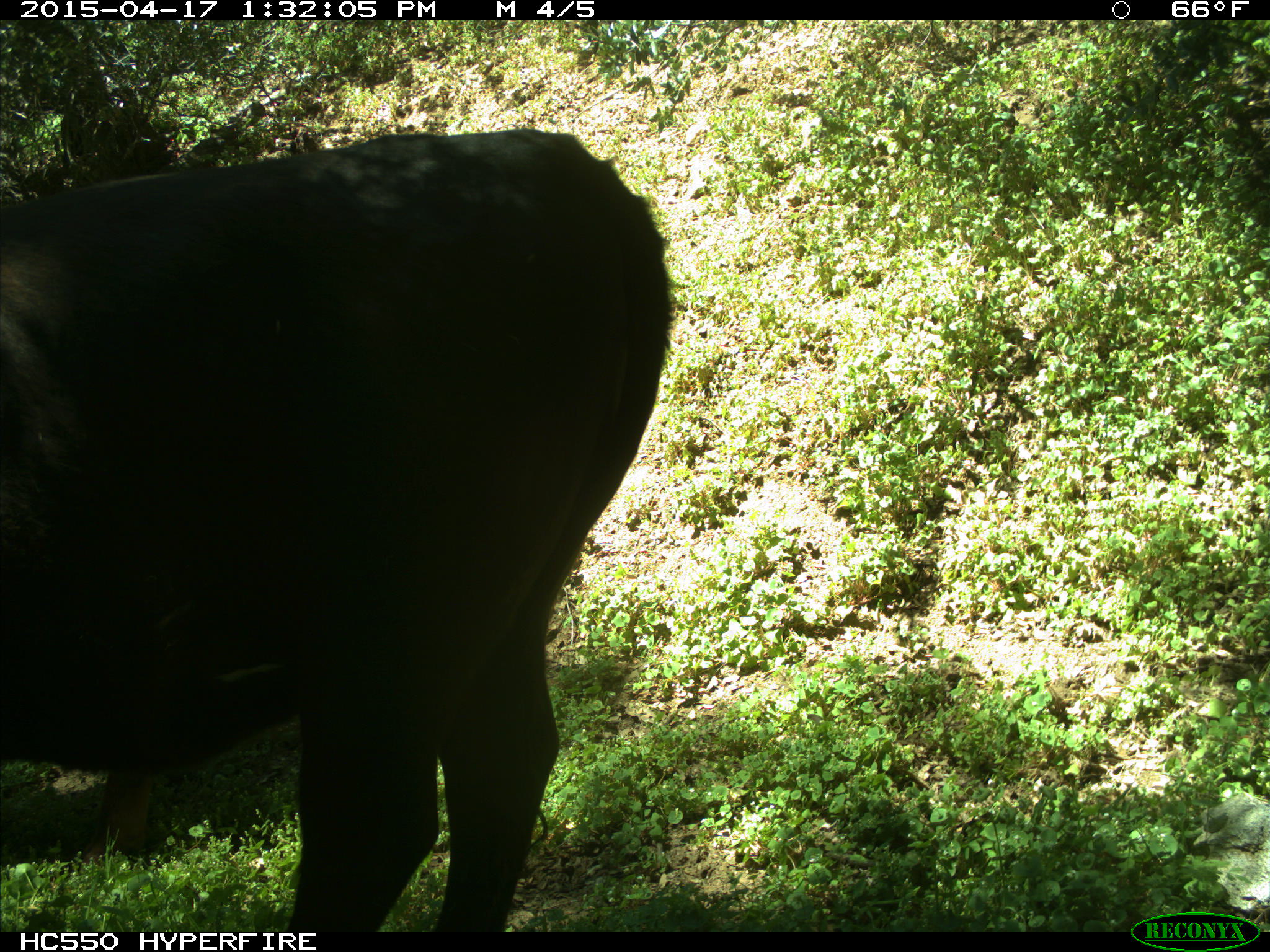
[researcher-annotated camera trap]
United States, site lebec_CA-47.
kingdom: Animalia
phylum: Chordata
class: Mammalia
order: Artiodactyla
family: Bovidae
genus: Bos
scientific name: Bos taurus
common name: domestic cow